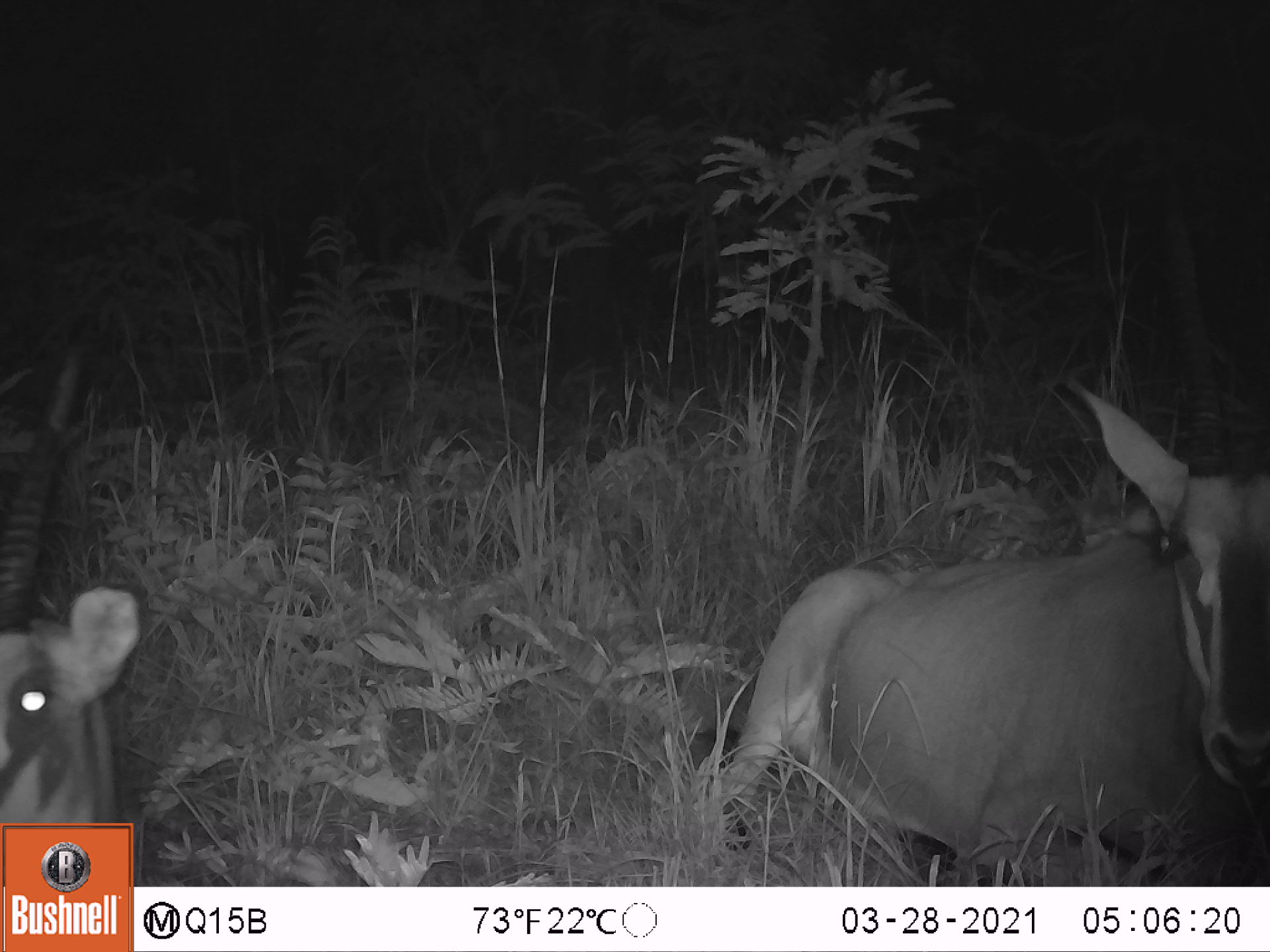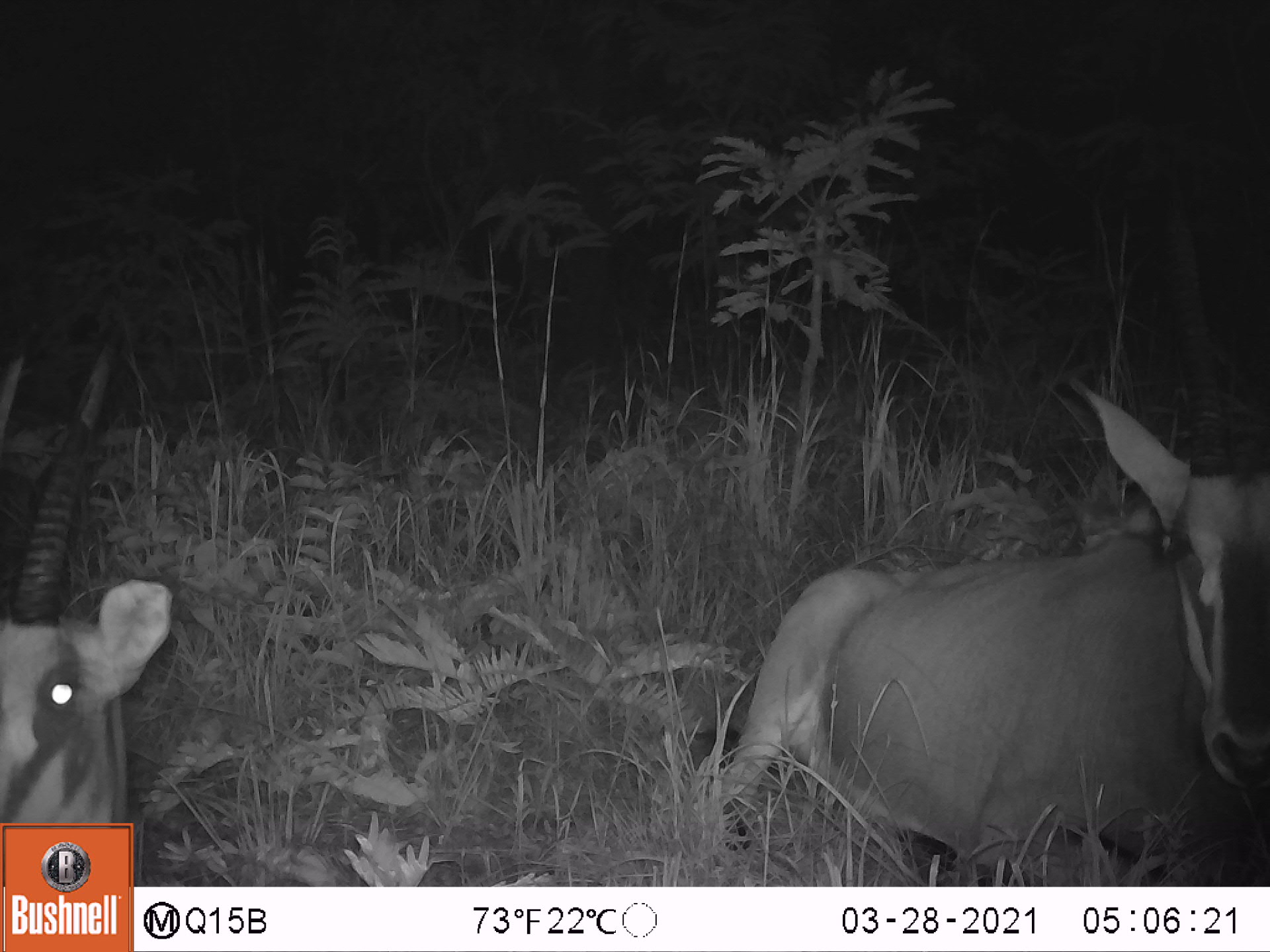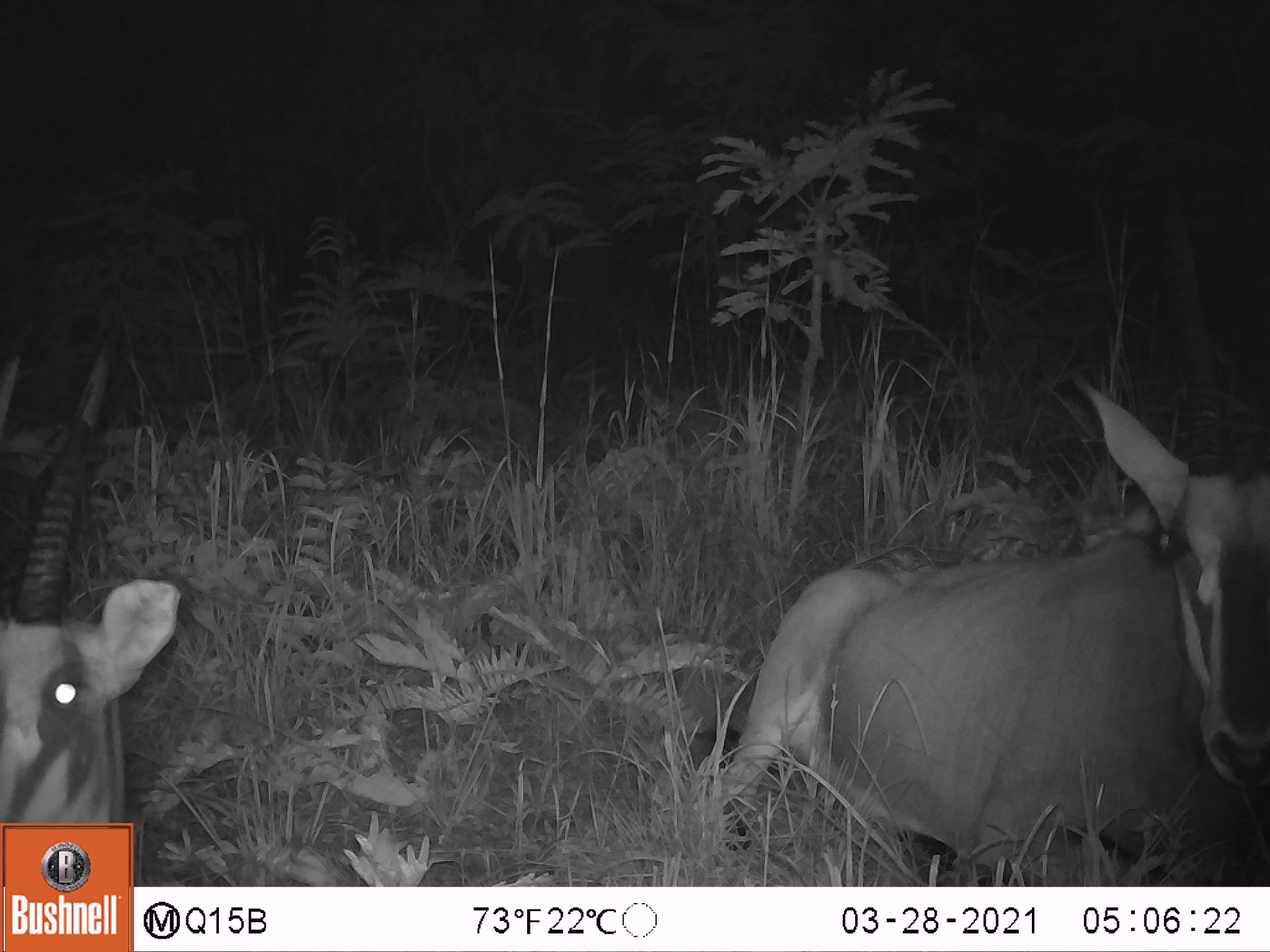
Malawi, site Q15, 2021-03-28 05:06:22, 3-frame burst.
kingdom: Animalia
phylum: Chordata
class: Mammalia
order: Artiodactyla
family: Bovidae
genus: Hippotragus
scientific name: Hippotragus niger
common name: sable antelope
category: sable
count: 4